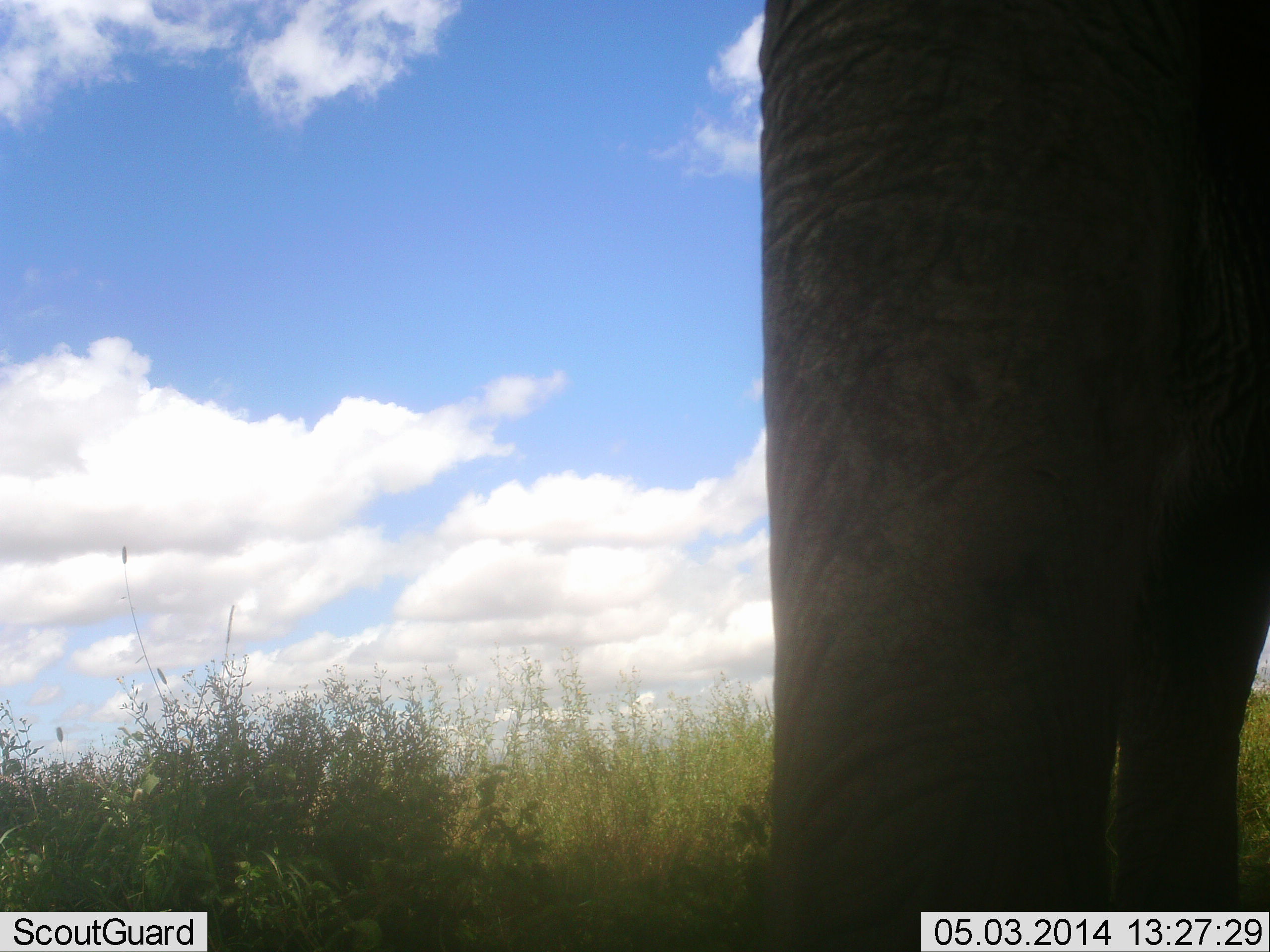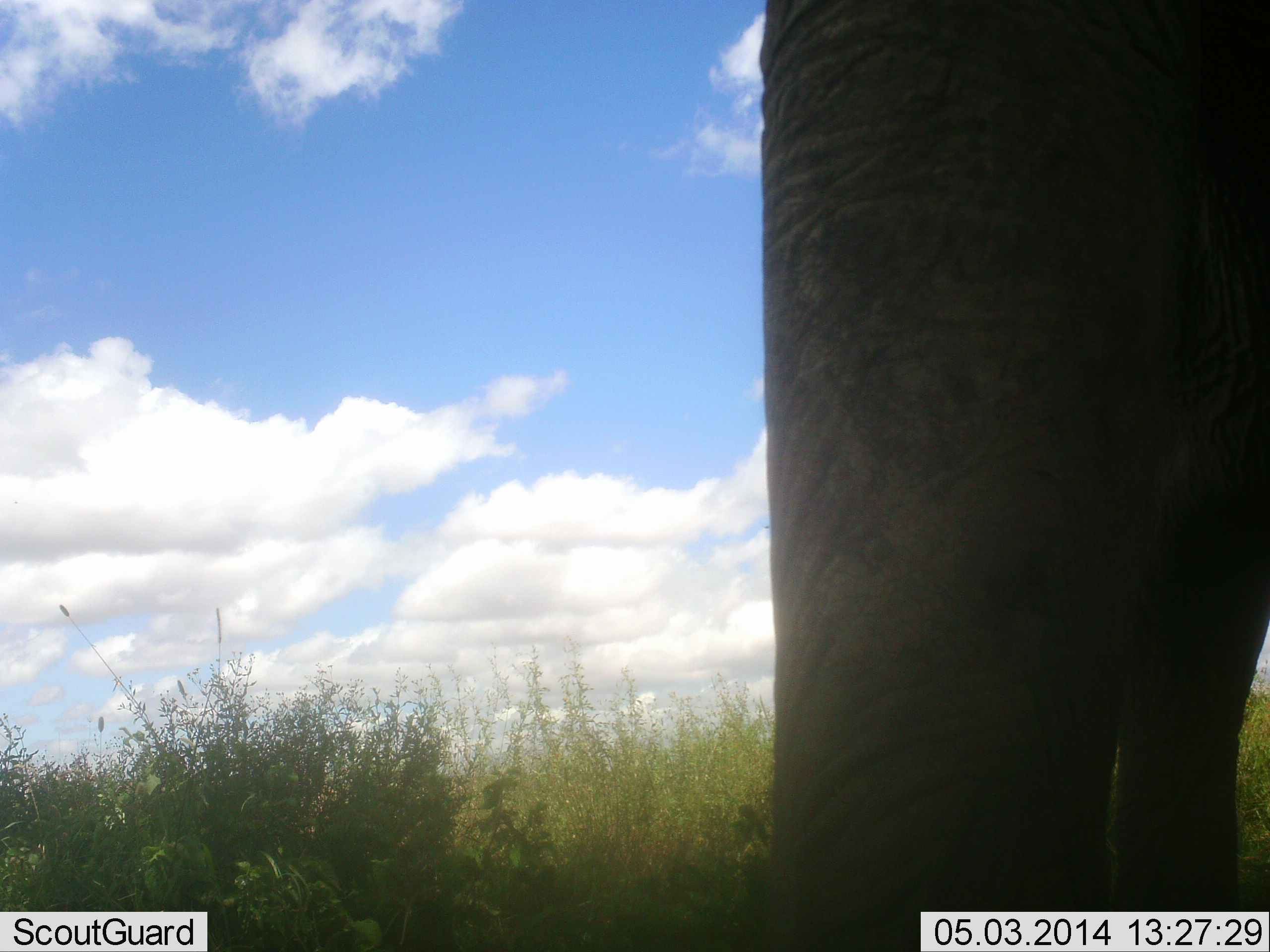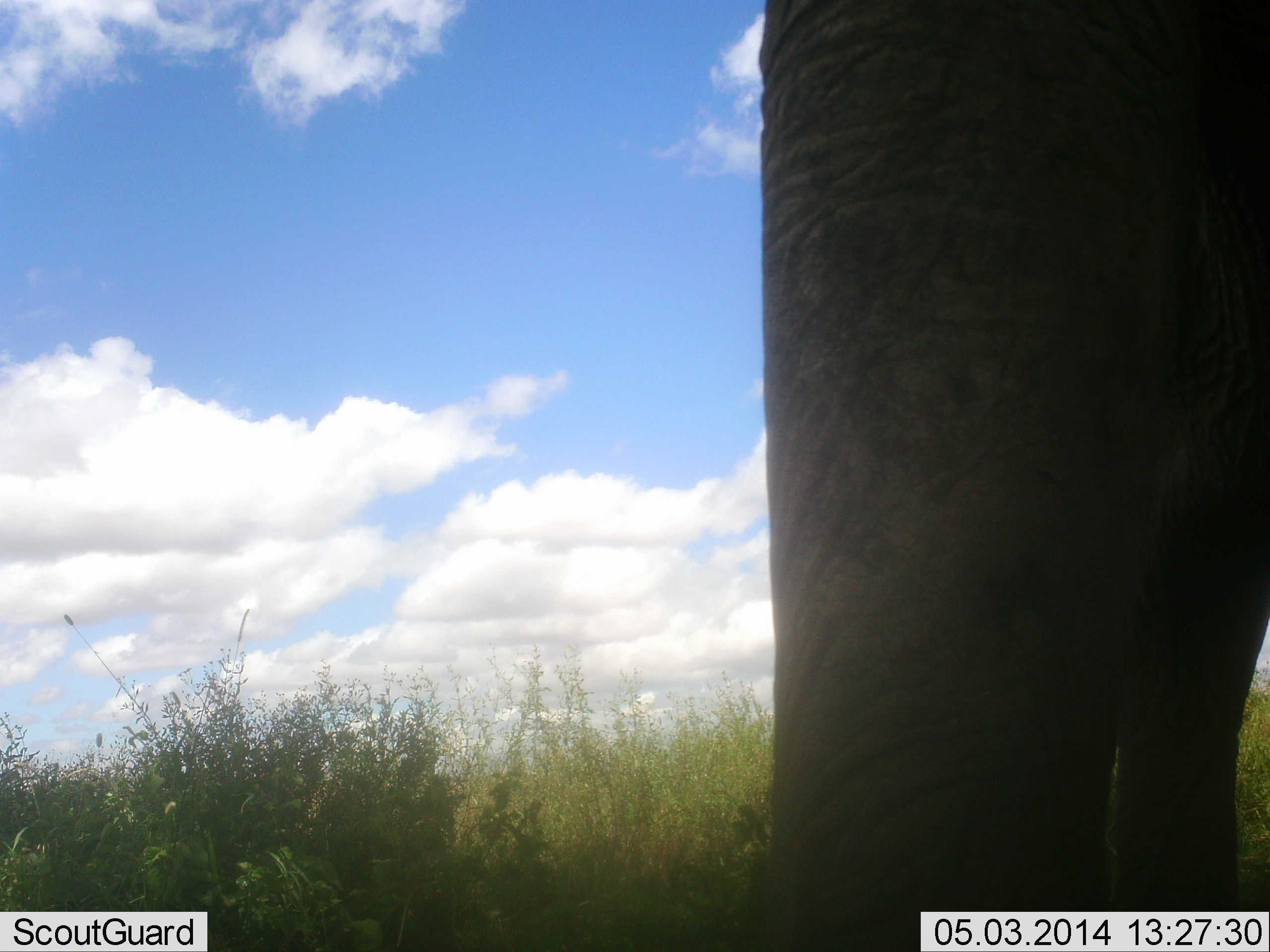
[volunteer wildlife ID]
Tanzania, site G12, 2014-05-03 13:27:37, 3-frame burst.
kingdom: Animalia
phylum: Chordata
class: Mammalia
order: Proboscidea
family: Elephantidae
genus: Loxodonta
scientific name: Loxodonta africana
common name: african bush elephant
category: elephant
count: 1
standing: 100%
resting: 0%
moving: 0%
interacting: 0%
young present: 0%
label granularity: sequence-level